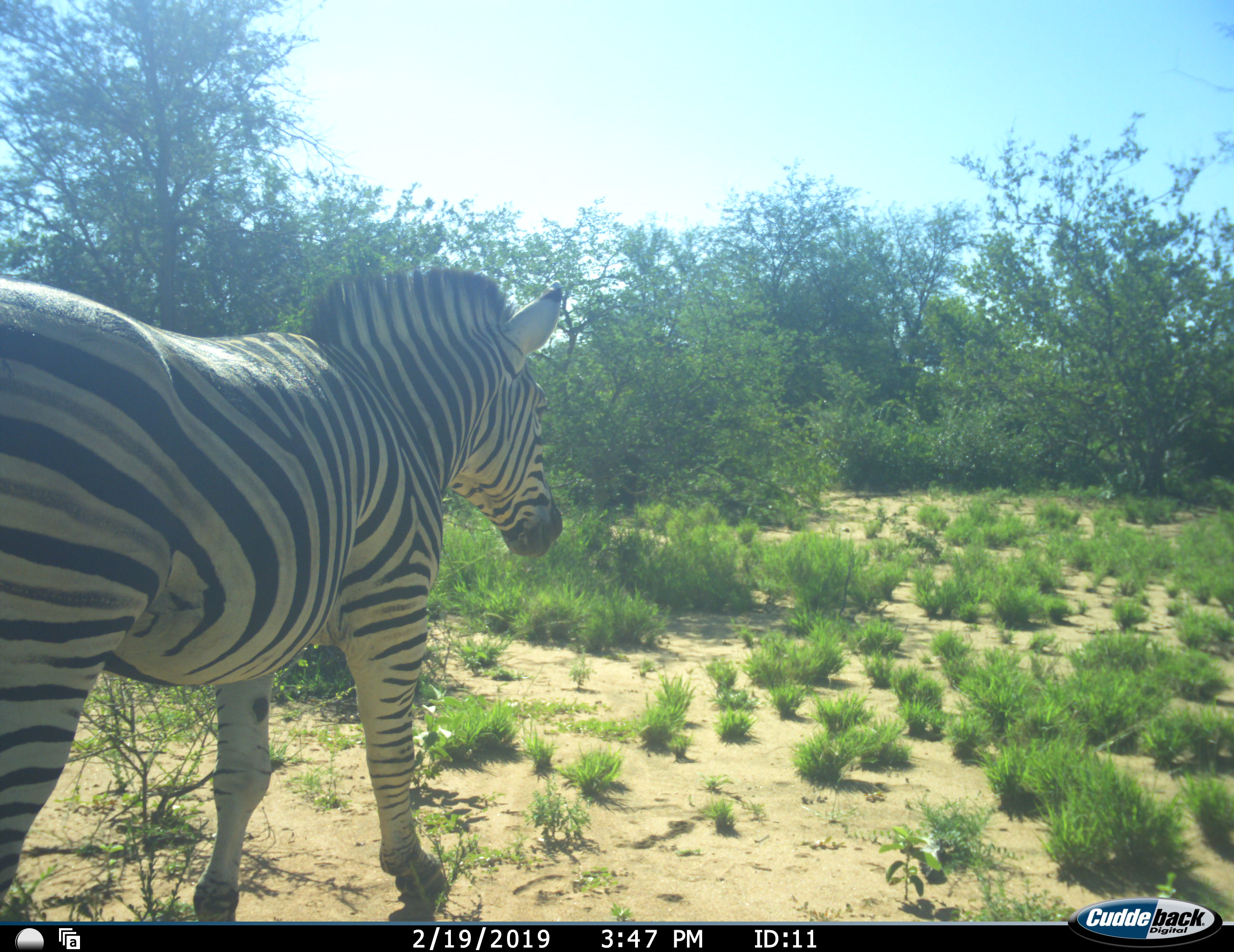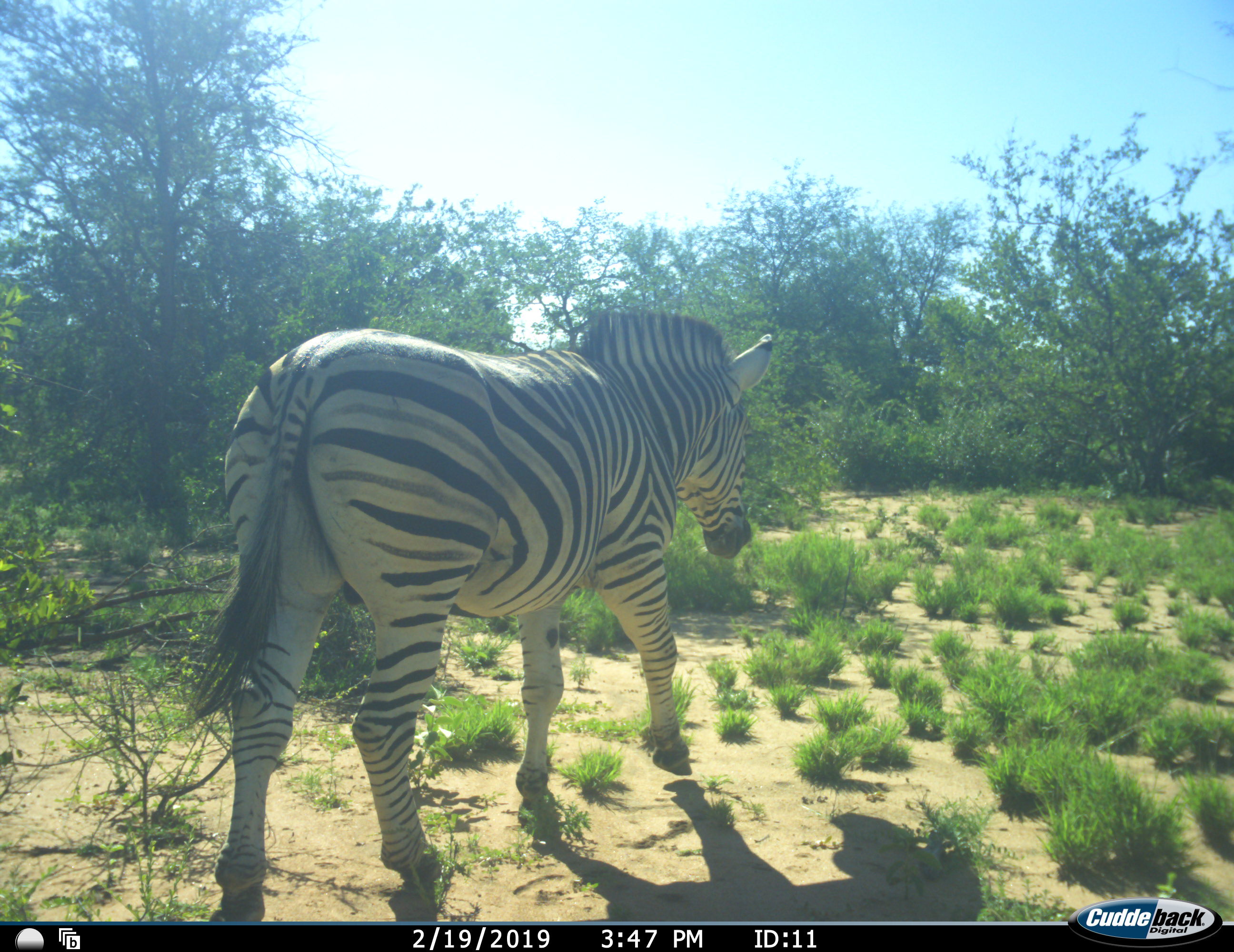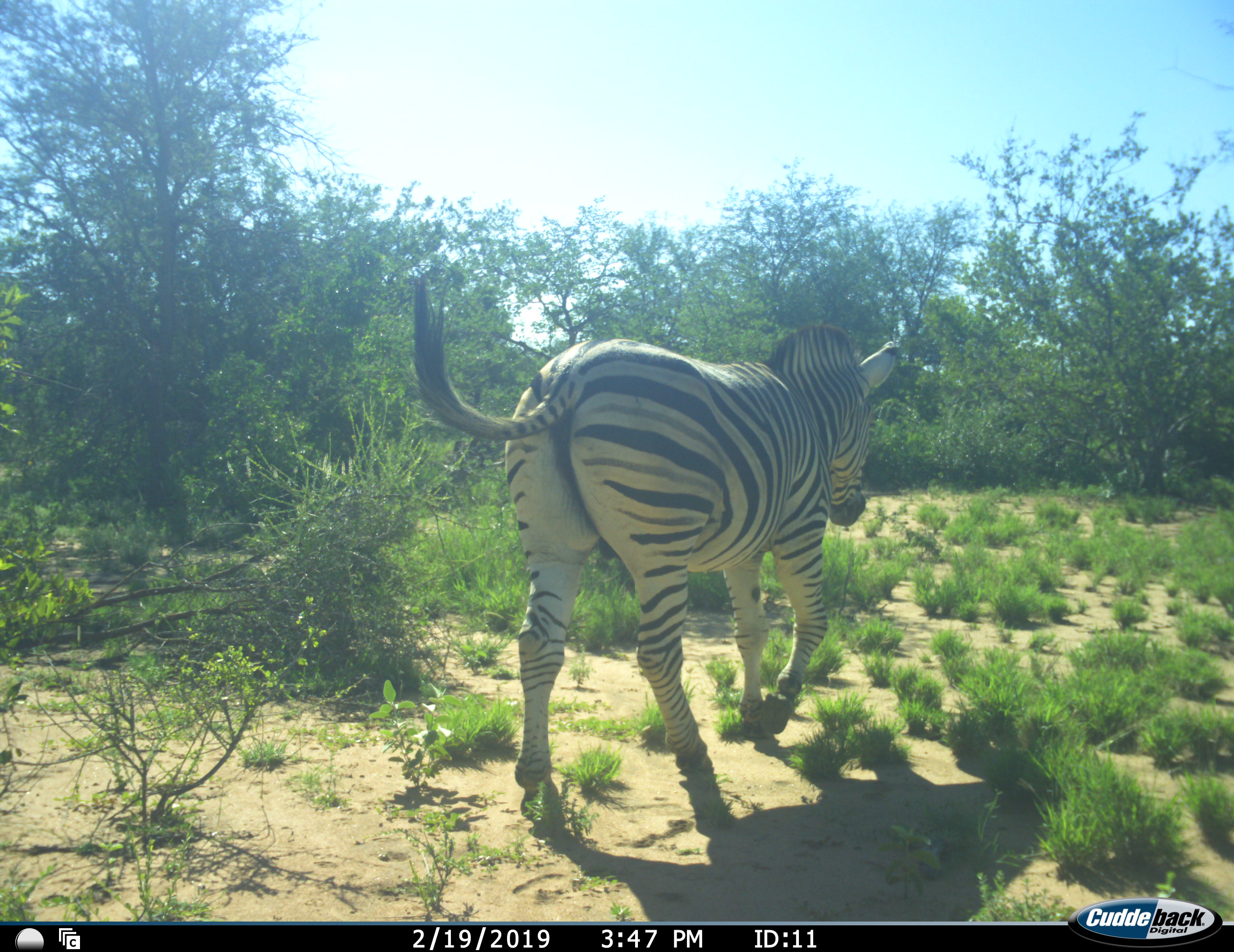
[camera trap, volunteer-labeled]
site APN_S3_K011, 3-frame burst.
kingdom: Animalia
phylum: Chordata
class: Mammalia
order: Perissodactyla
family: Equidae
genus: Equus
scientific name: Equus quagga burchellii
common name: burchell's zebra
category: zebraburchells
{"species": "zebraburchells (burchell's zebra) (Equus quagga burchellii)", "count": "1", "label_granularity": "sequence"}